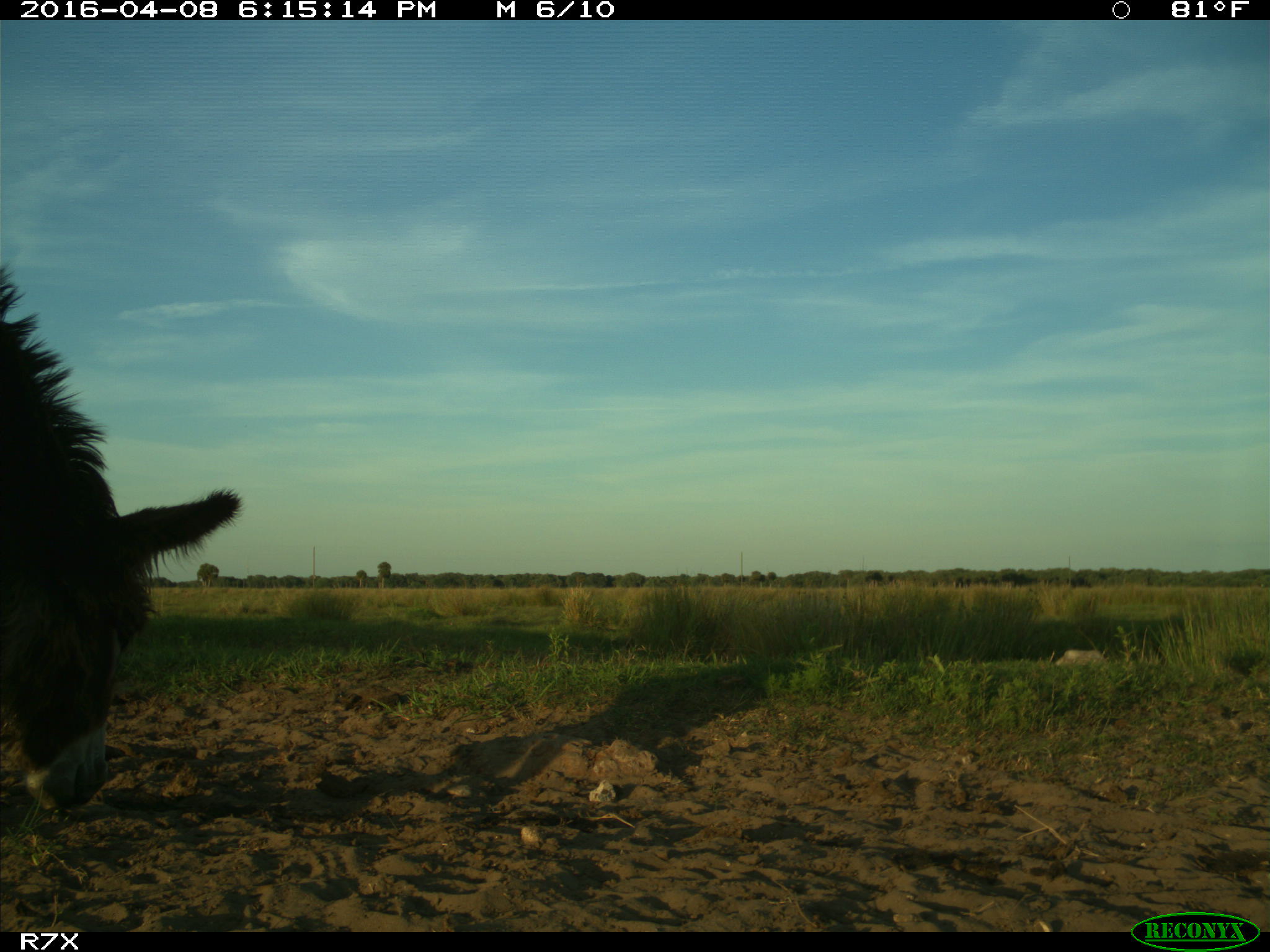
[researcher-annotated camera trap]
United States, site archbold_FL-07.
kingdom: Animalia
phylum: Chordata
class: Mammalia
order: Artiodactyla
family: Bovidae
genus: Bos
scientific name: Bos taurus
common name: domestic cow